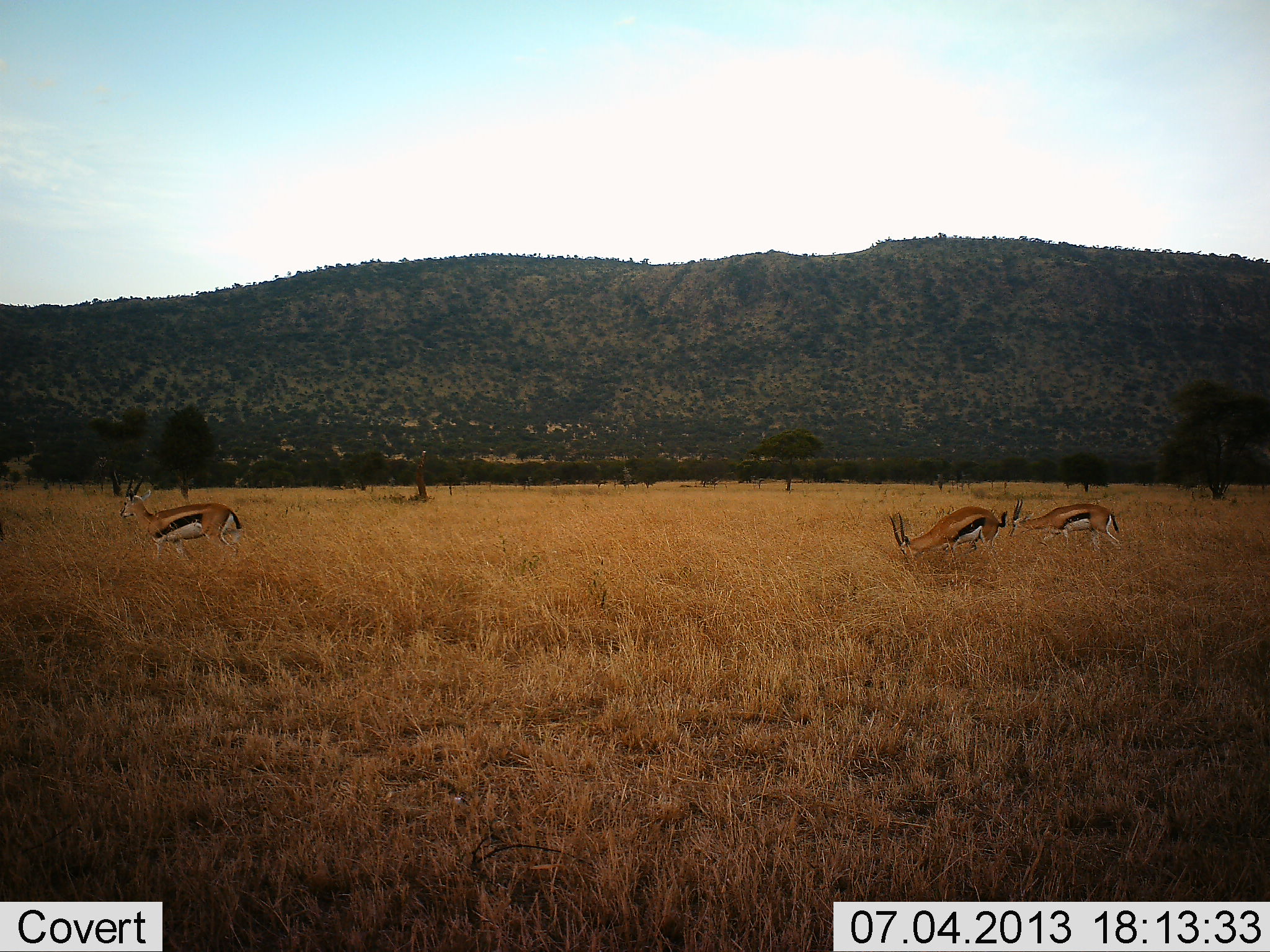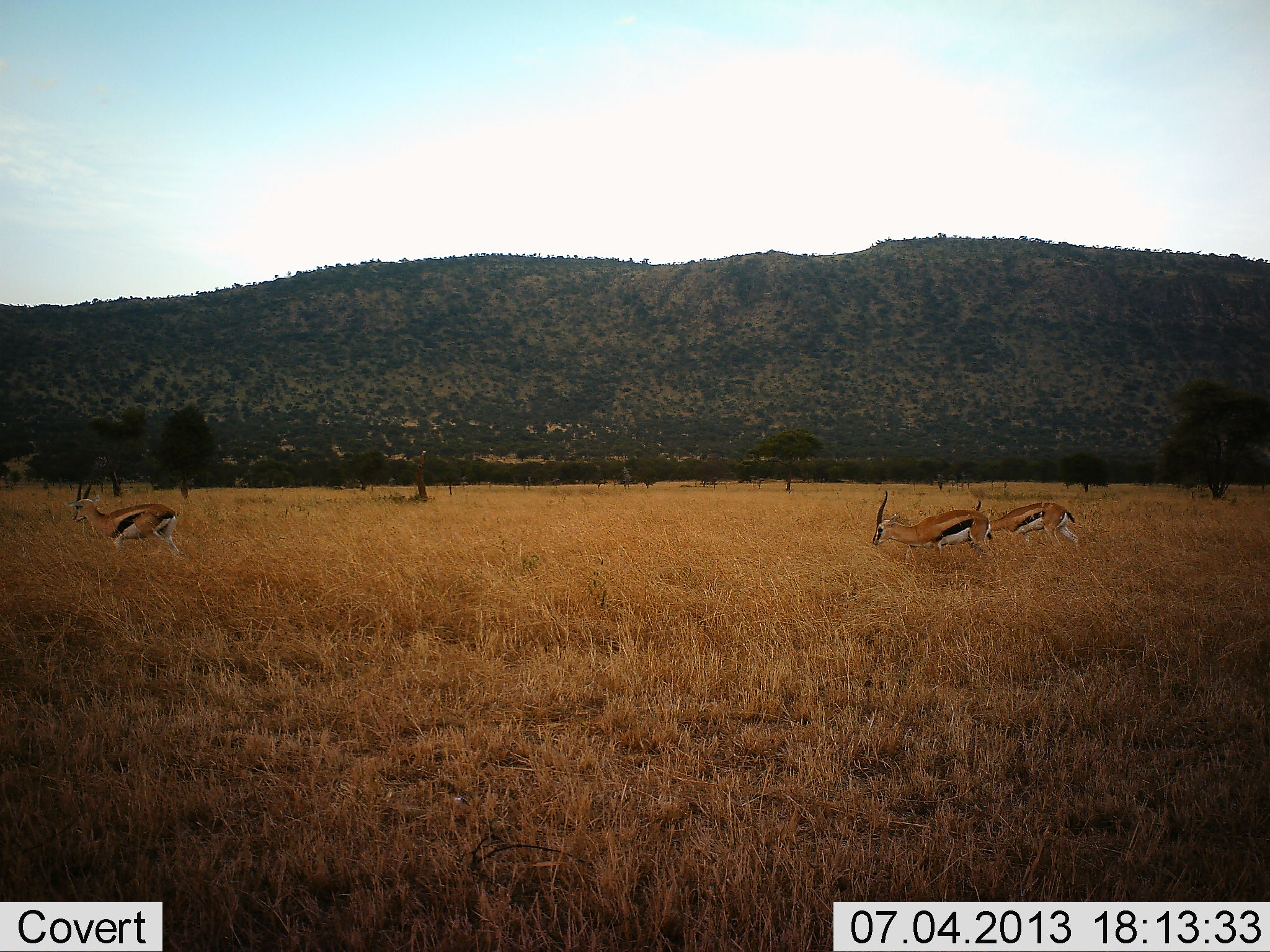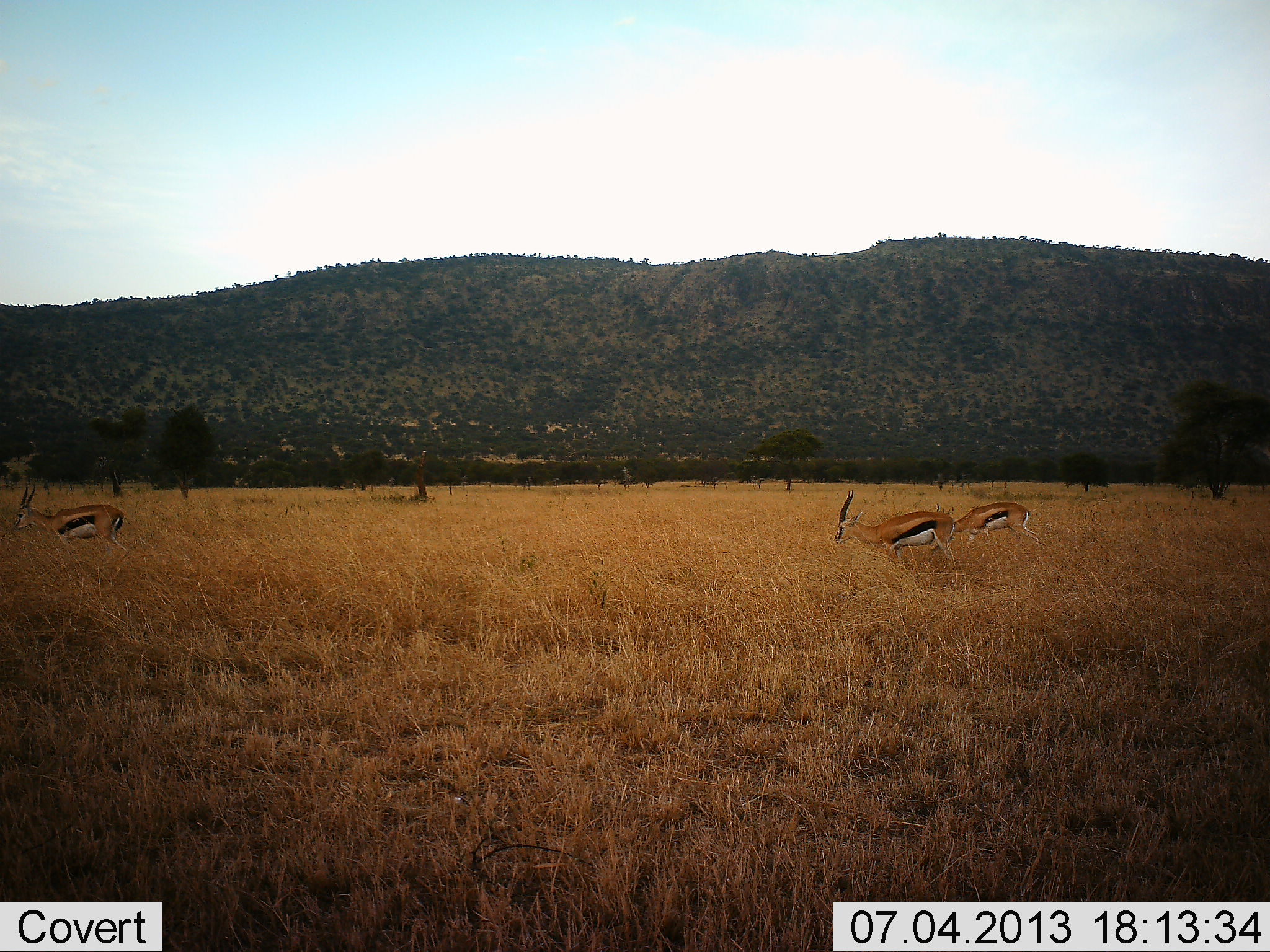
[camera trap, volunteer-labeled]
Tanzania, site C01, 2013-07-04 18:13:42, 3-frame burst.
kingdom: Animalia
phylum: Chordata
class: Mammalia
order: Artiodactyla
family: Bovidae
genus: Eudorcas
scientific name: Eudorcas thomsonii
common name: thomson's gazelle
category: gazellethomsons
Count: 3.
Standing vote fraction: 10%.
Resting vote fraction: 0%.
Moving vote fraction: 80%.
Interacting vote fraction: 0%.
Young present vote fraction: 0%.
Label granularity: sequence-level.